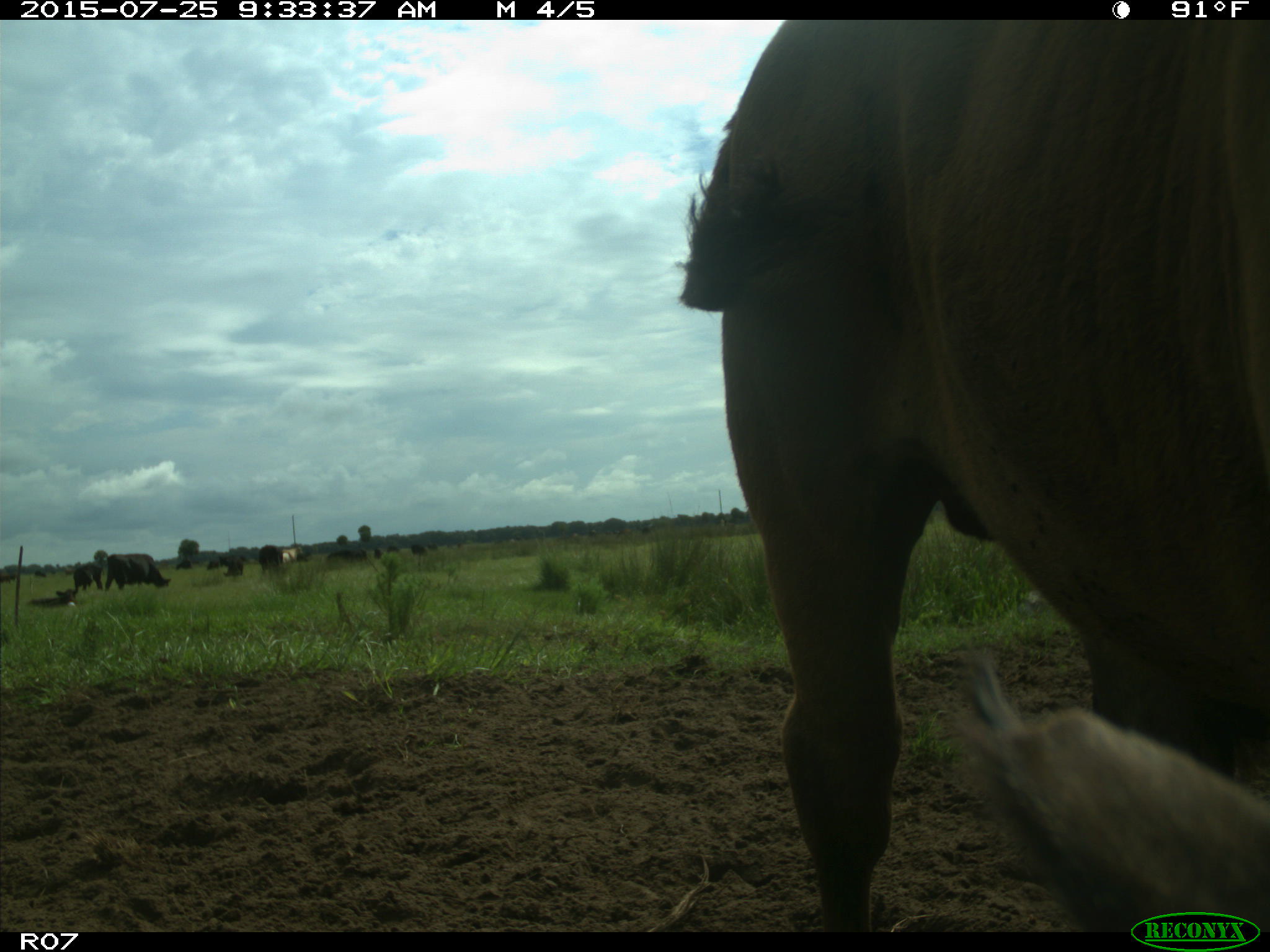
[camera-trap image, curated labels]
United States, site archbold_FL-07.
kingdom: Animalia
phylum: Chordata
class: Mammalia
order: Artiodactyla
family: Bovidae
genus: Bos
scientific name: Bos taurus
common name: domestic cow